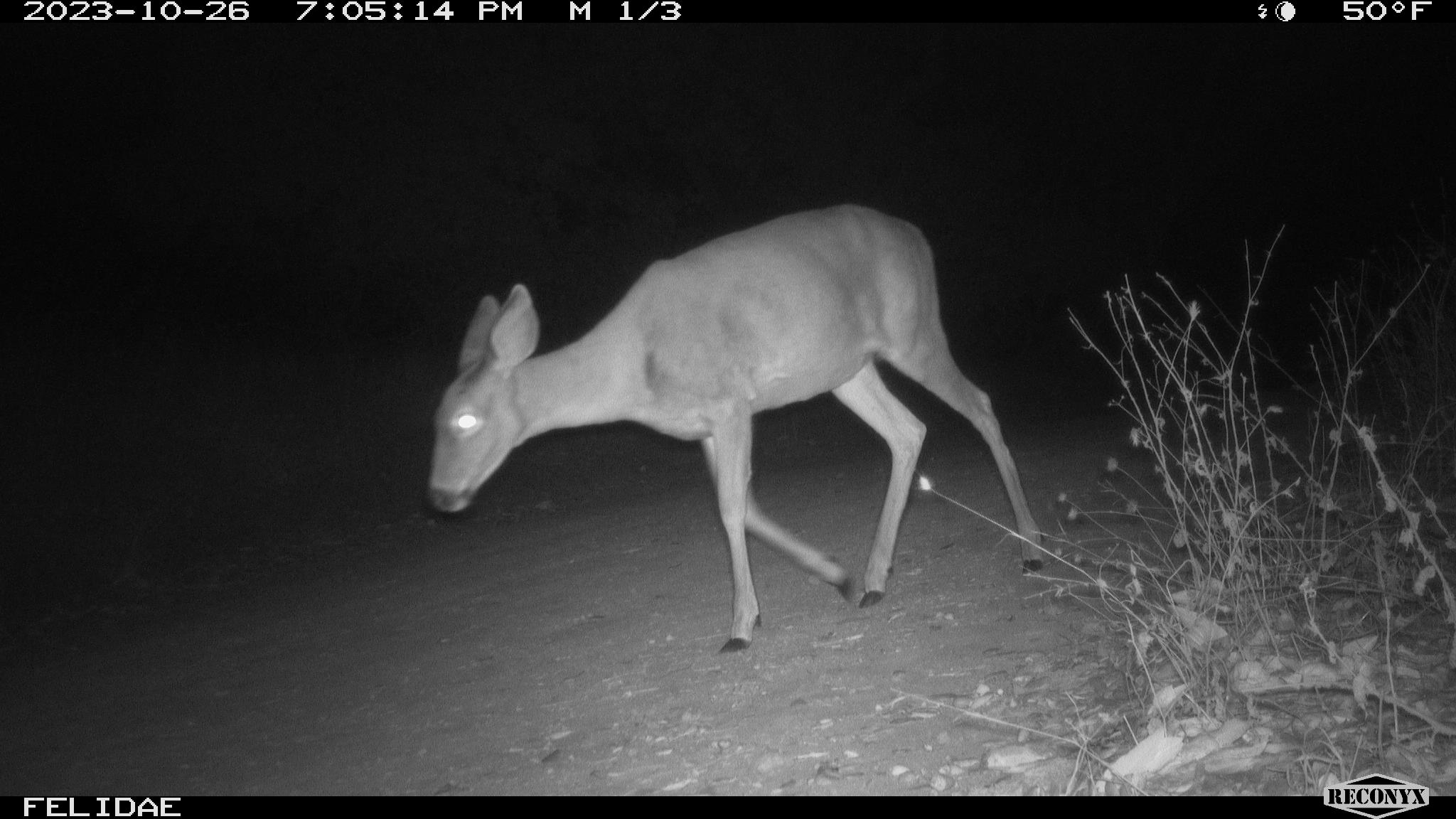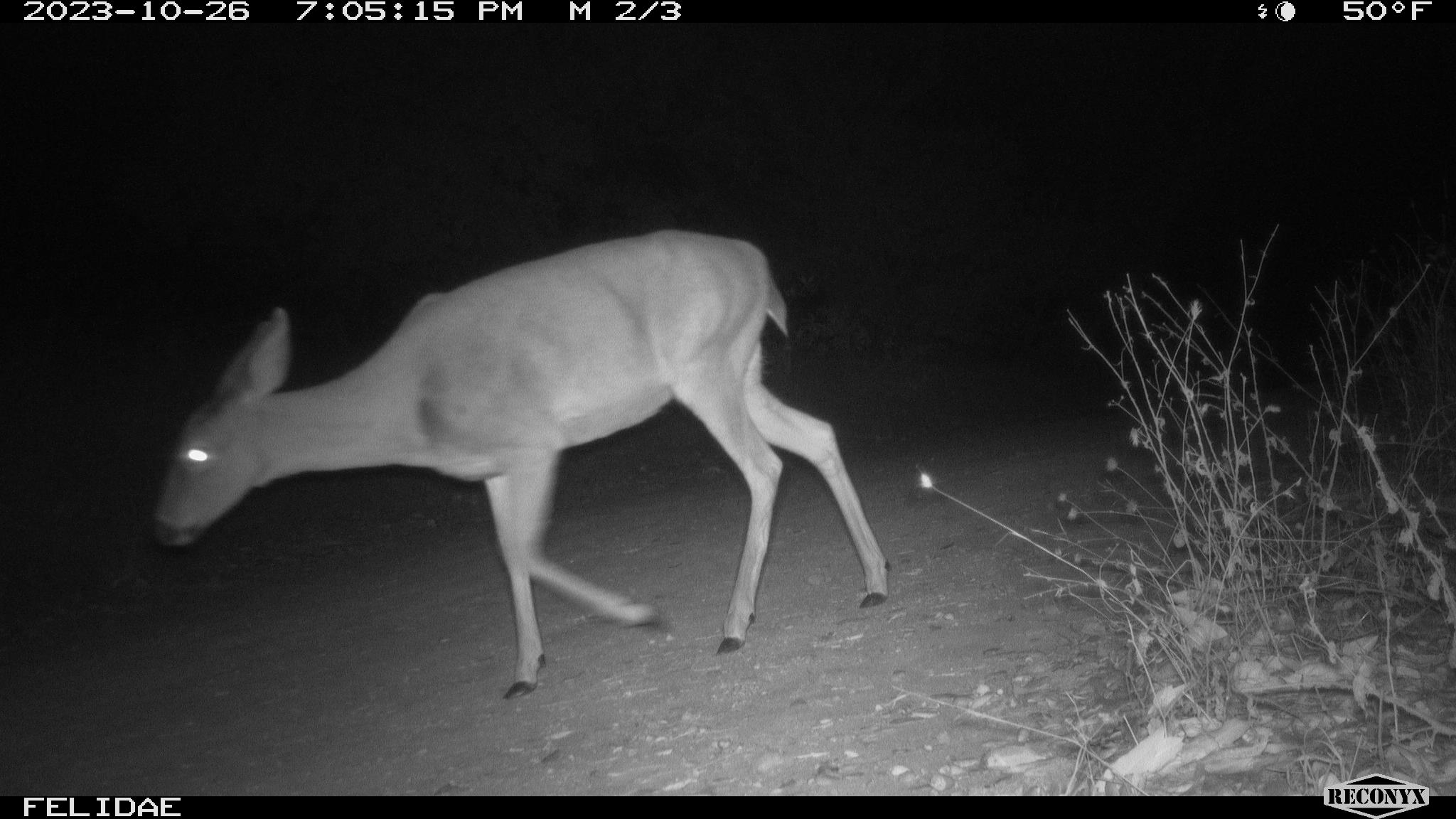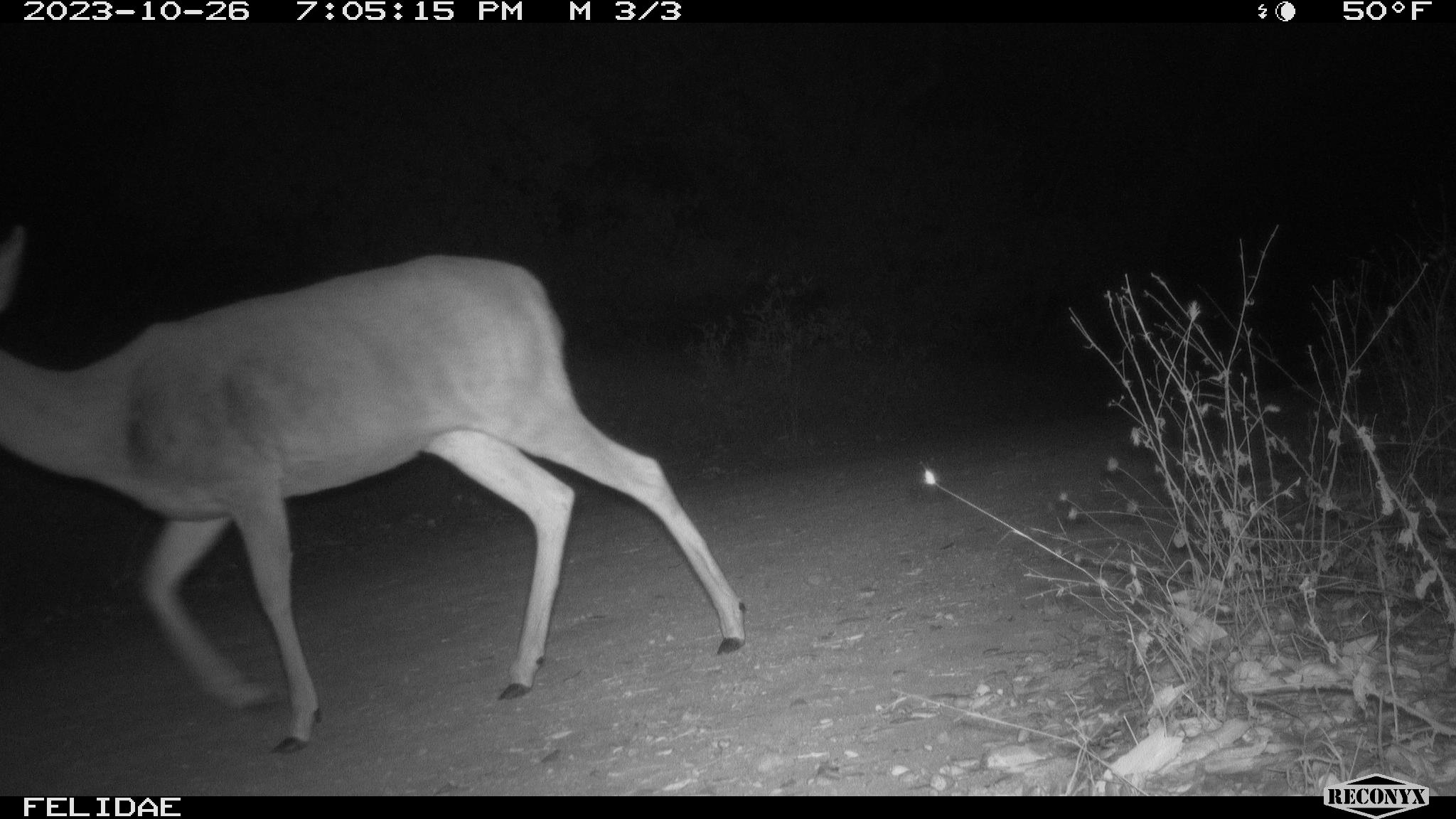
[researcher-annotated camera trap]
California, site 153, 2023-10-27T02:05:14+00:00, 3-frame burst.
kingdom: Animalia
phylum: Chordata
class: Mammalia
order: Artiodactyla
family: Cervidae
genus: Odocoileus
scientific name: Odocoileus hemionus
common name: mule deer